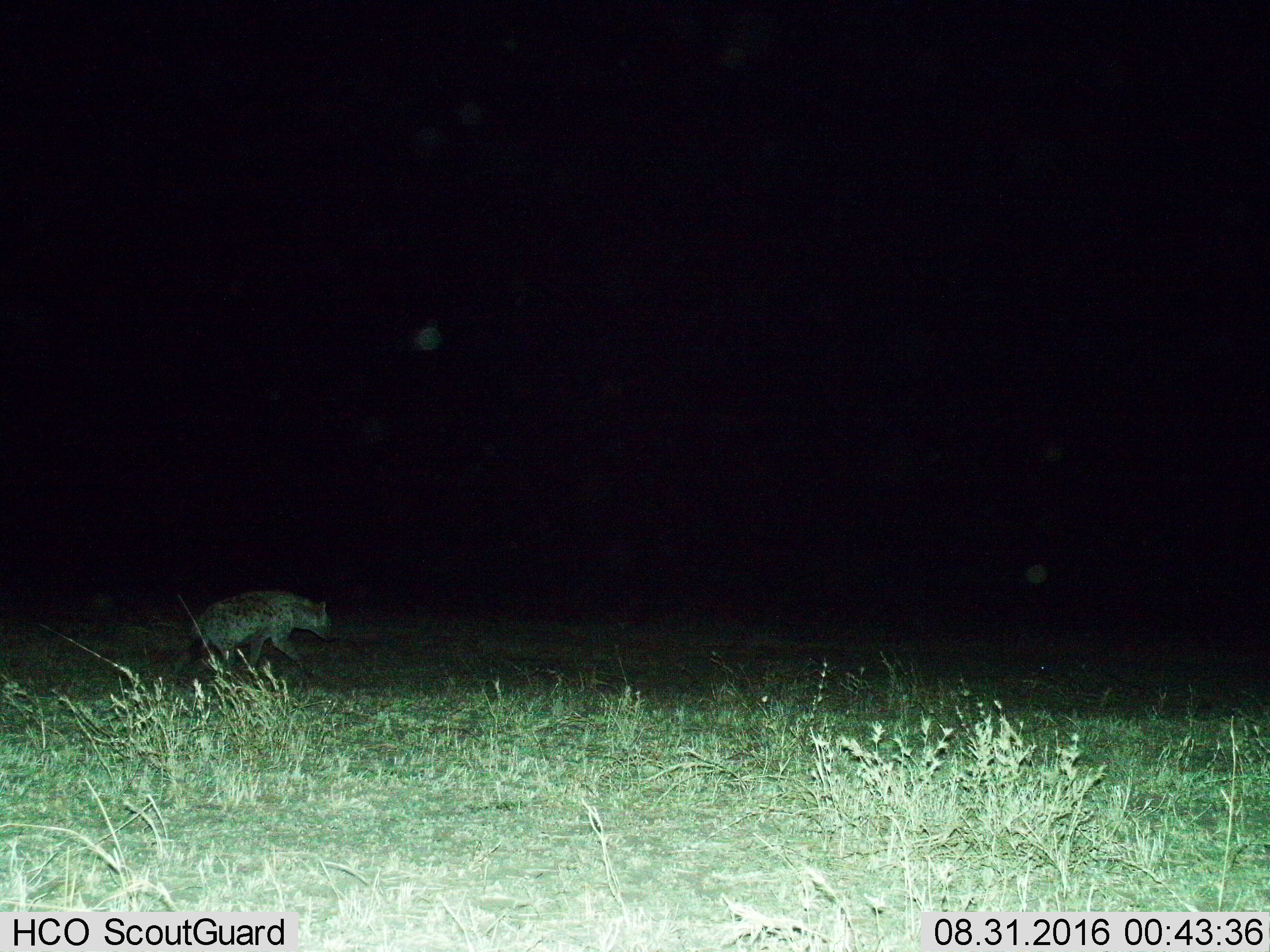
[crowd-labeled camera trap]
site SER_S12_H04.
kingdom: Animalia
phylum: Chordata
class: Mammalia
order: Carnivora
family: Hyaenidae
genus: Crocuta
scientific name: Crocuta crocuta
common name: spotted hyena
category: hyenaspotted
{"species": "hyenaspotted (spotted hyena) (Crocuta crocuta)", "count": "1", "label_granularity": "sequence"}